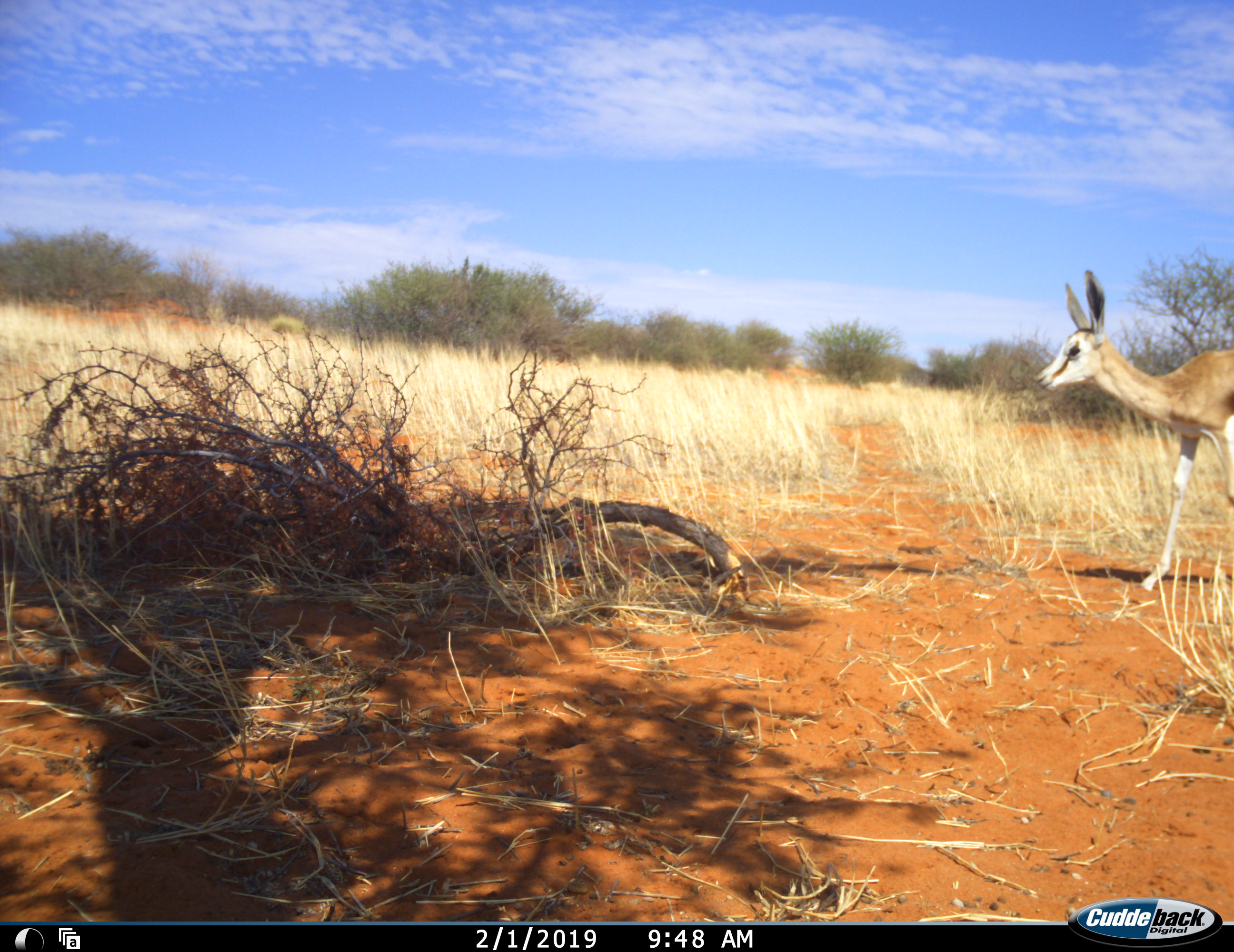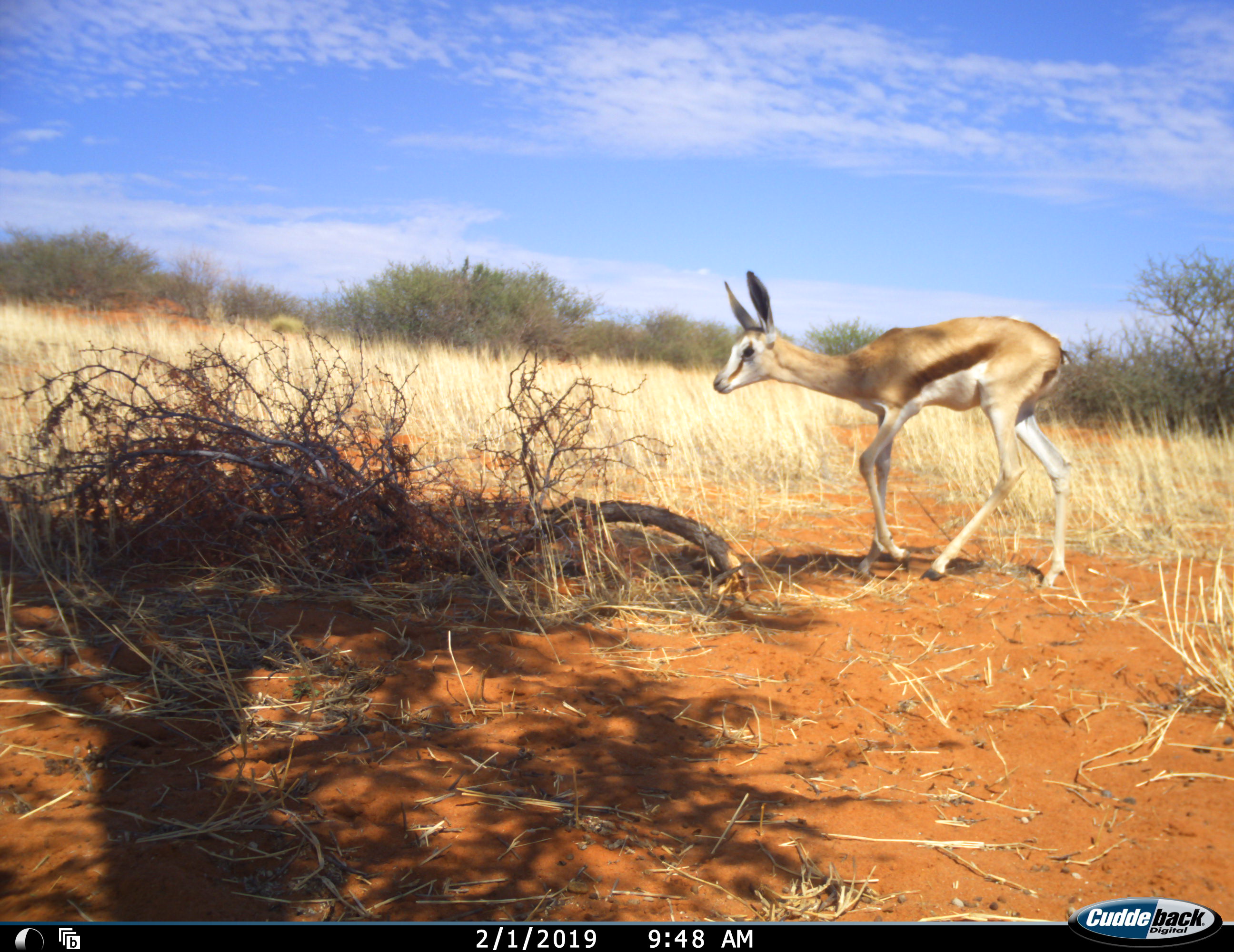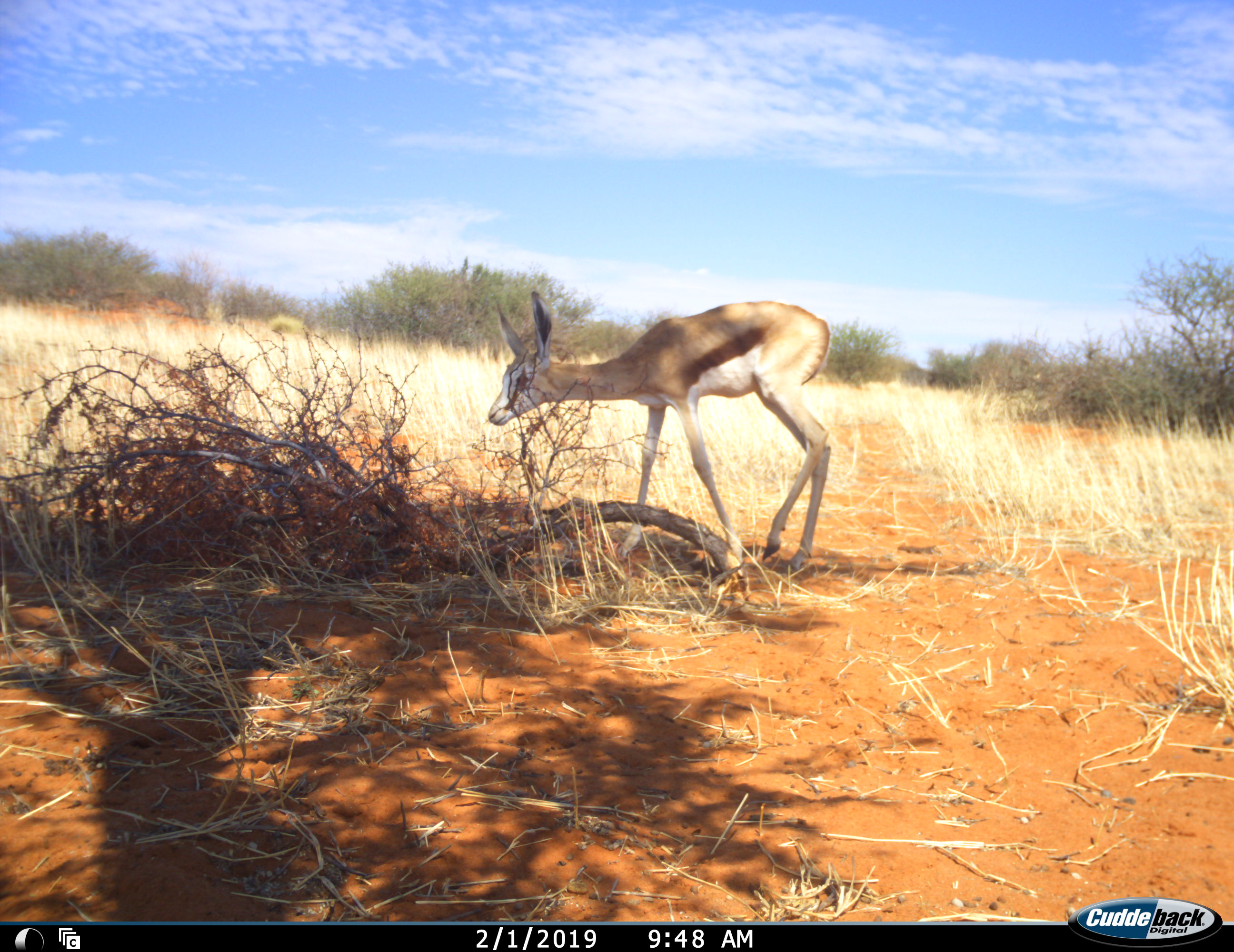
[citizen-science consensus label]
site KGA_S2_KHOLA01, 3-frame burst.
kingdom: Animalia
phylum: Chordata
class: Mammalia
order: Artiodactyla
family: Bovidae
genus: Antidorcas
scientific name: Antidorcas marsupialis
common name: springbok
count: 1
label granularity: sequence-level